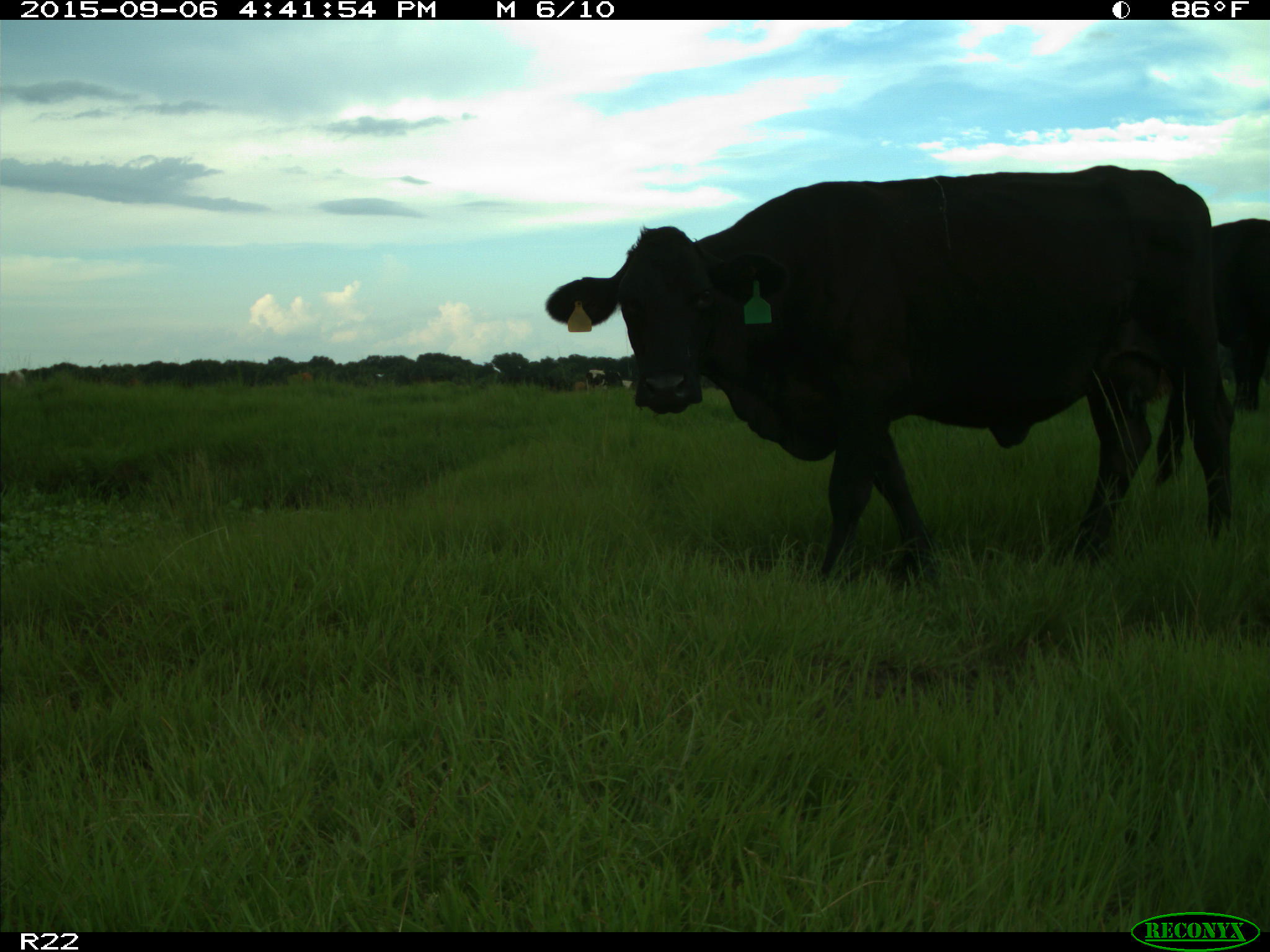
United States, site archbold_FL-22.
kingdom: Animalia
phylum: Chordata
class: Mammalia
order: Artiodactyla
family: Bovidae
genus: Bos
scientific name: Bos taurus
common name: domestic cow